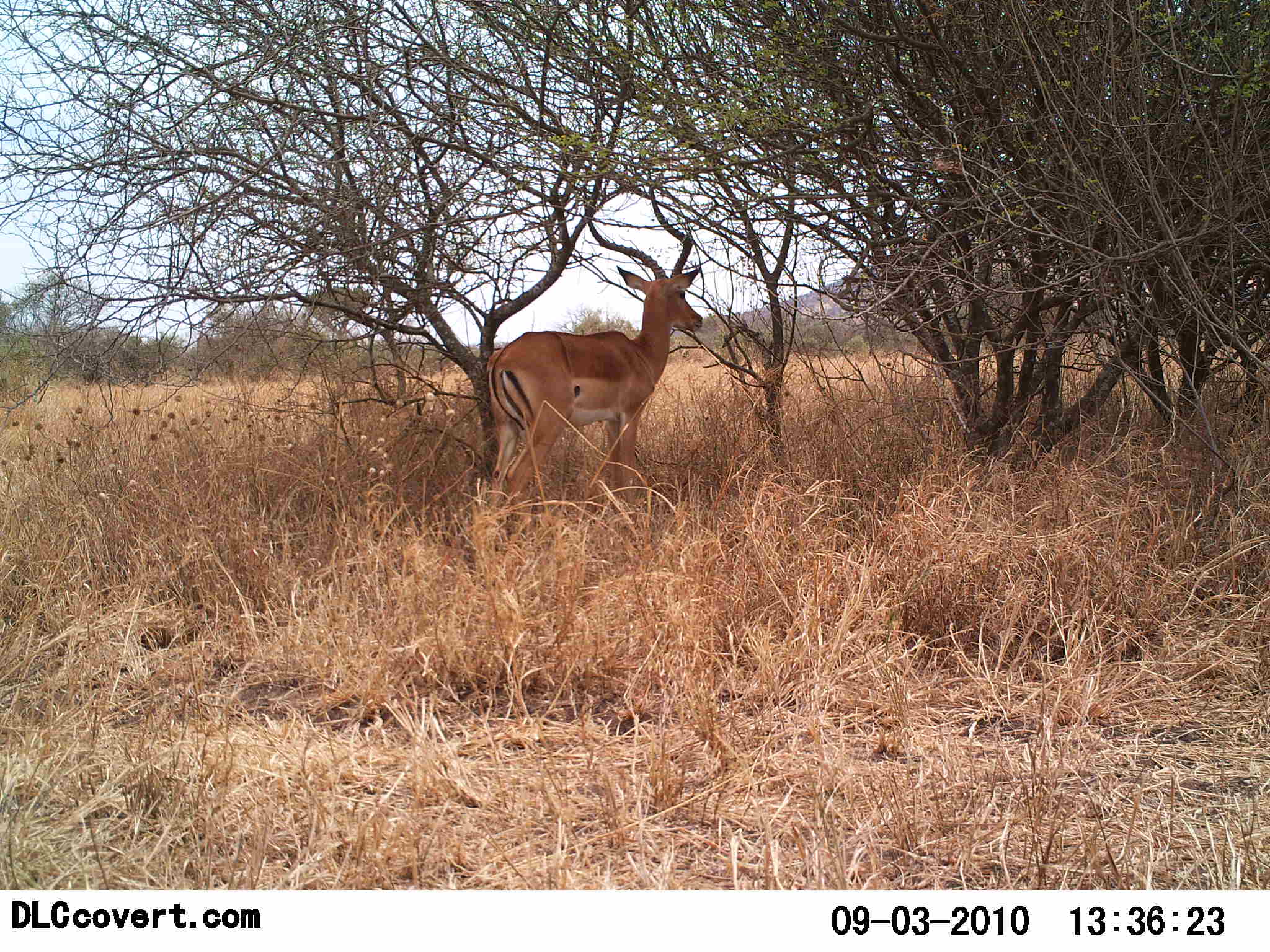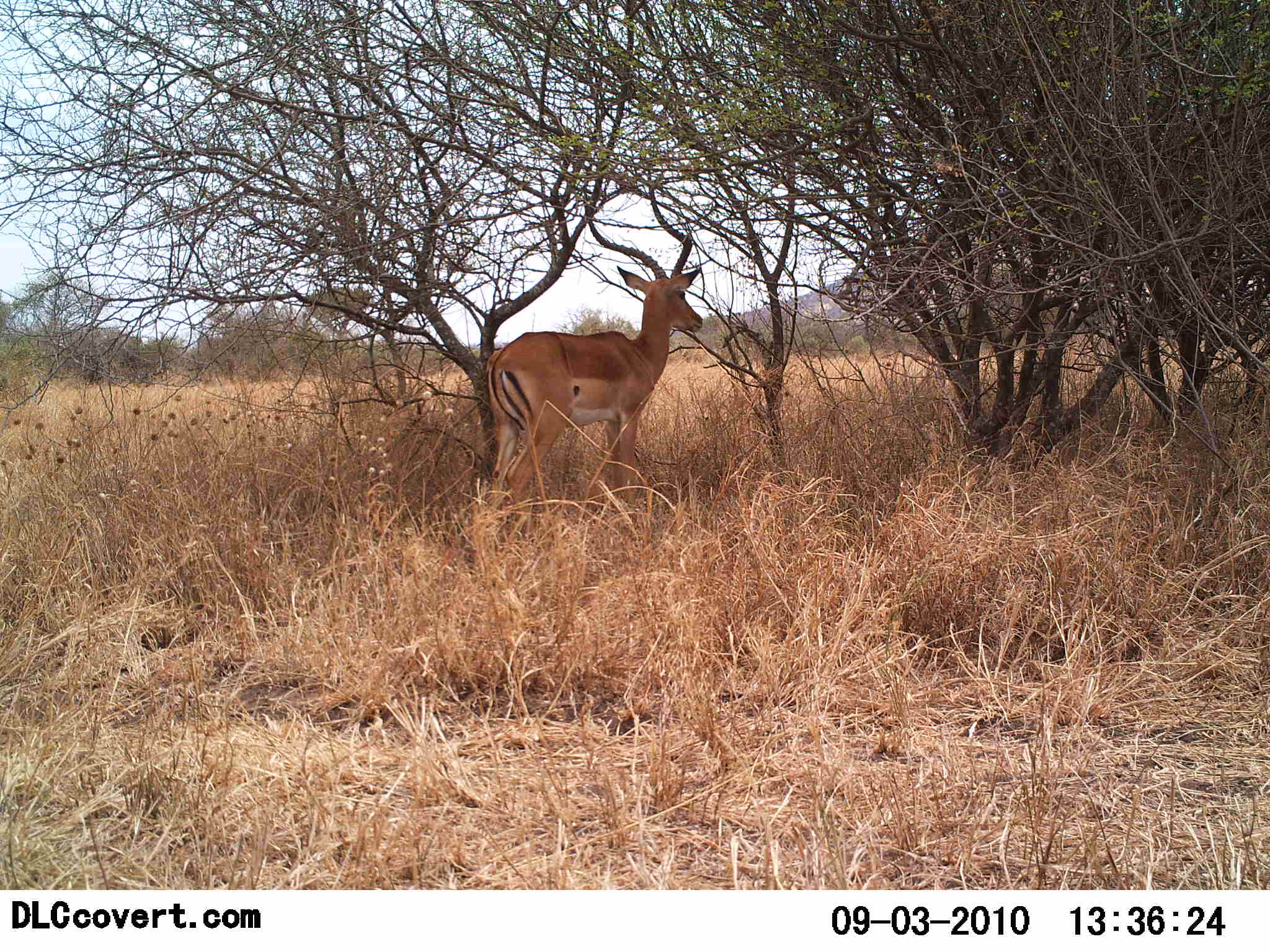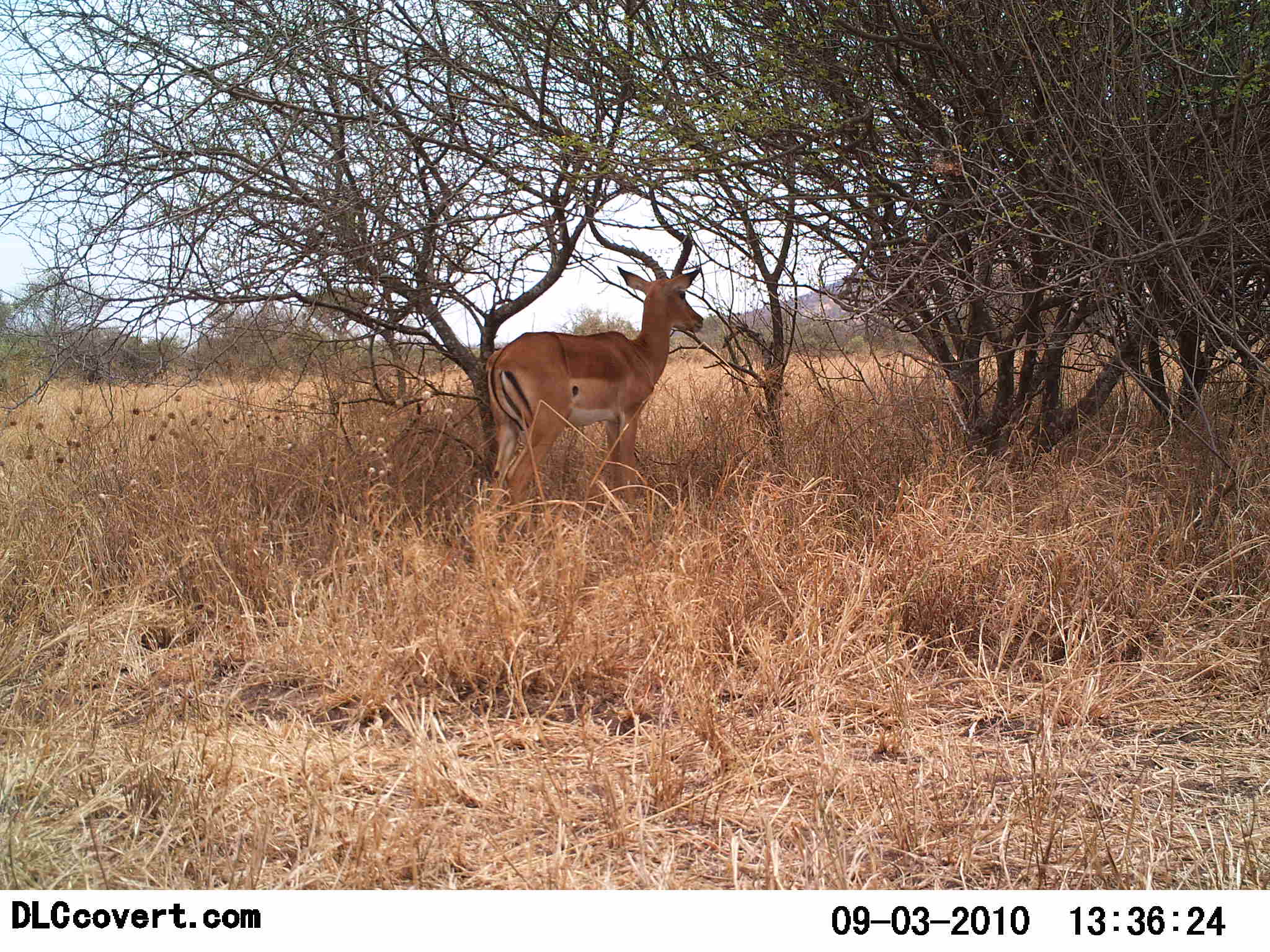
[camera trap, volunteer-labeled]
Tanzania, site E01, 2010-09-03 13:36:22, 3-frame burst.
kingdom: Animalia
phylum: Chordata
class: Mammalia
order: Artiodactyla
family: Bovidae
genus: Aepyceros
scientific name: Aepyceros melampus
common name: impala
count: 1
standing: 100%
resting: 0%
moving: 0%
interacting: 0%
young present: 0%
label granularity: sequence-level